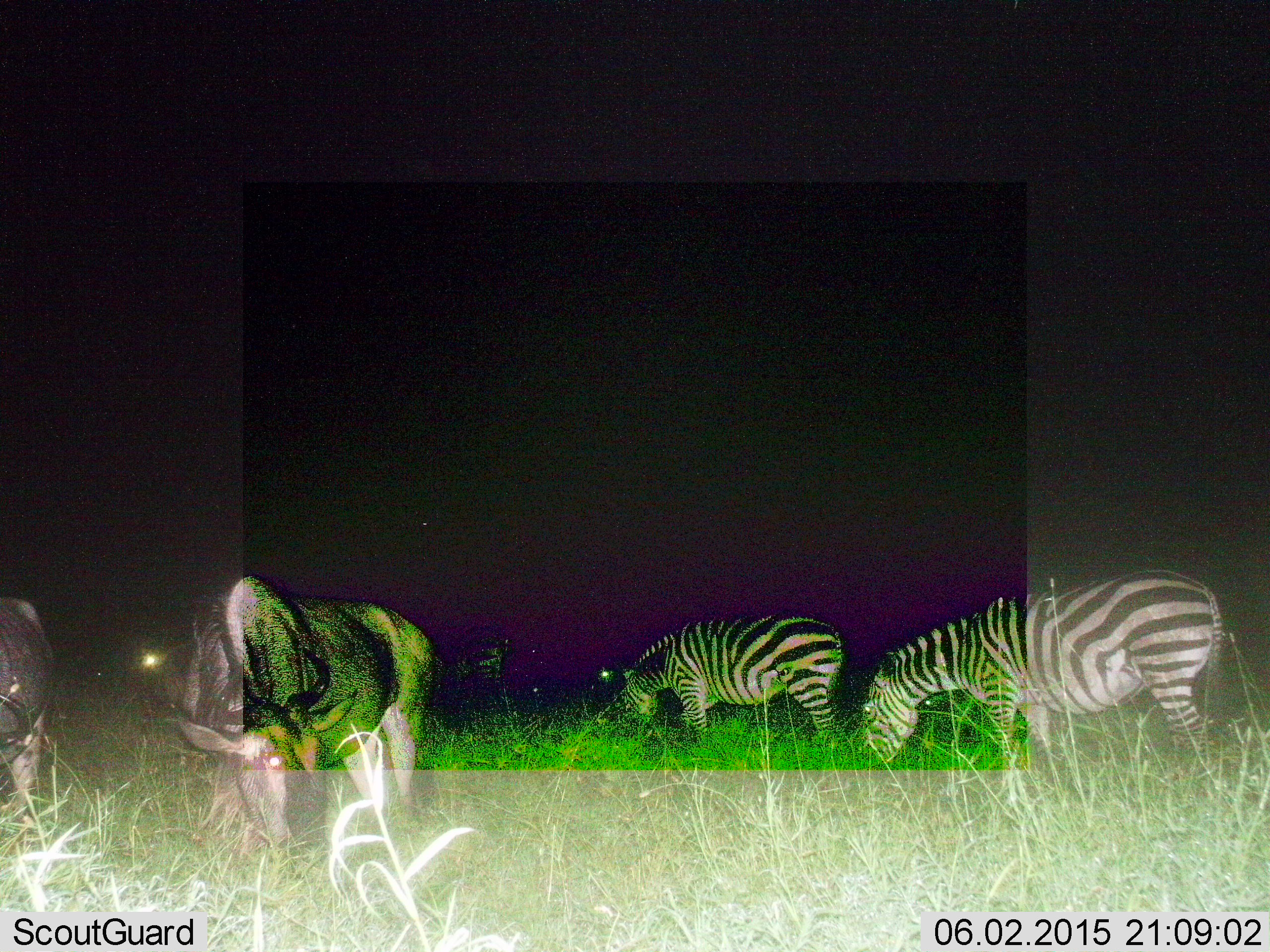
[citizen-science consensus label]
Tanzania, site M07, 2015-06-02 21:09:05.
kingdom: Animalia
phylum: Chordata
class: Mammalia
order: Artiodactyla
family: Bovidae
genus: Connochaetes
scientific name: Connochaetes taurinus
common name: blue wildebeest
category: wildebeest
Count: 2.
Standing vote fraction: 40%.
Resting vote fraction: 0%.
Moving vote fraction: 0%.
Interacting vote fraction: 0%.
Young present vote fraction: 0%.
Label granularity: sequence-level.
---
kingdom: Animalia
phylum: Chordata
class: Mammalia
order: Perissodactyla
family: Equidae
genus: Equus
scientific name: Equus quagga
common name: plains zebra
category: zebra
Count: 2.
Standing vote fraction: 33%.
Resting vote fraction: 0%.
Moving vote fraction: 0%.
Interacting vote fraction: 0%.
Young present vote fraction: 0%.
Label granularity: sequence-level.